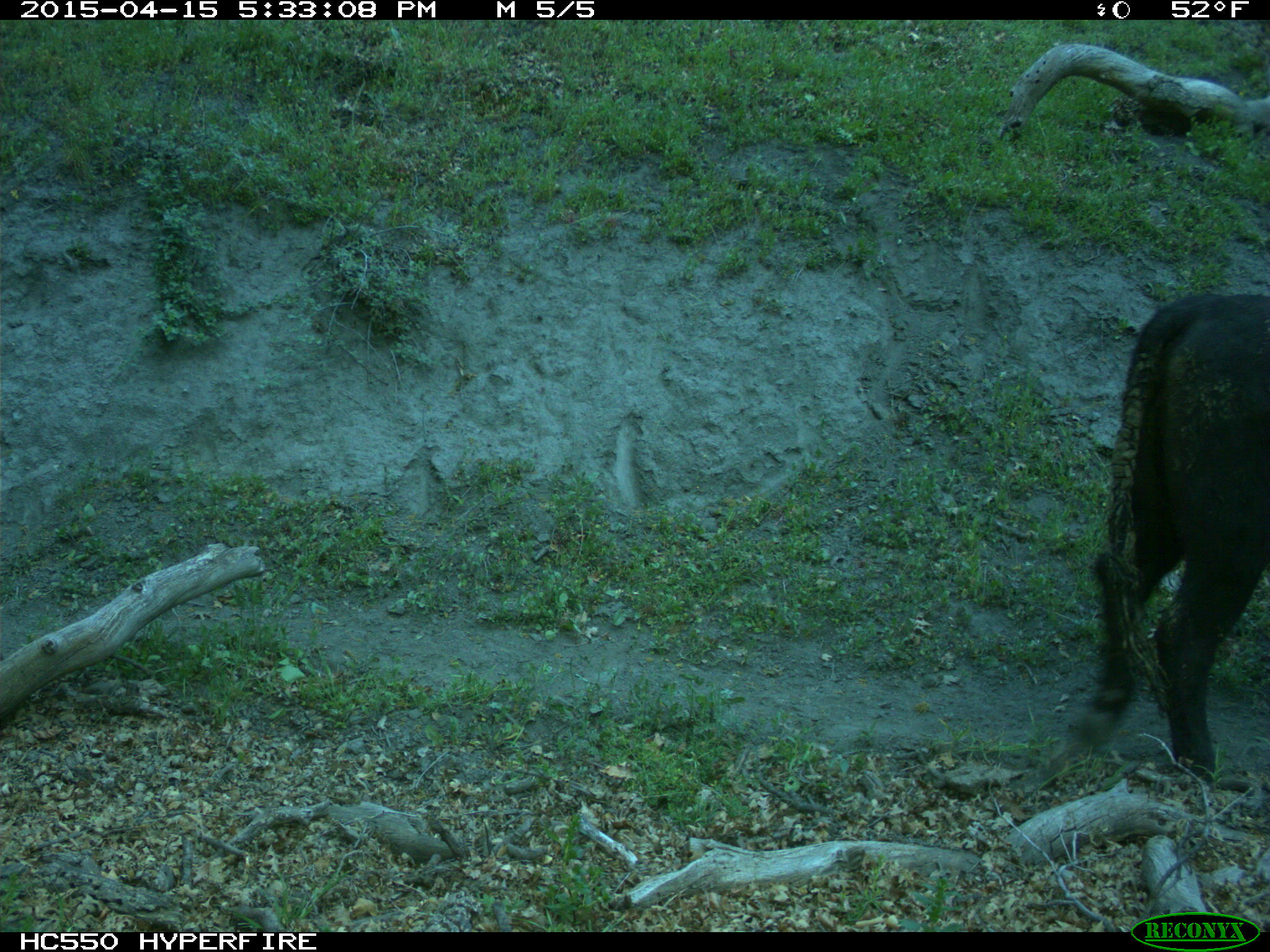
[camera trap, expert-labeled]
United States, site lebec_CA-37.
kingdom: Animalia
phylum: Chordata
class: Mammalia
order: Artiodactyla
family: Bovidae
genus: Bos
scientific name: Bos taurus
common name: domestic cow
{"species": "Bos taurus (domestic cow)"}